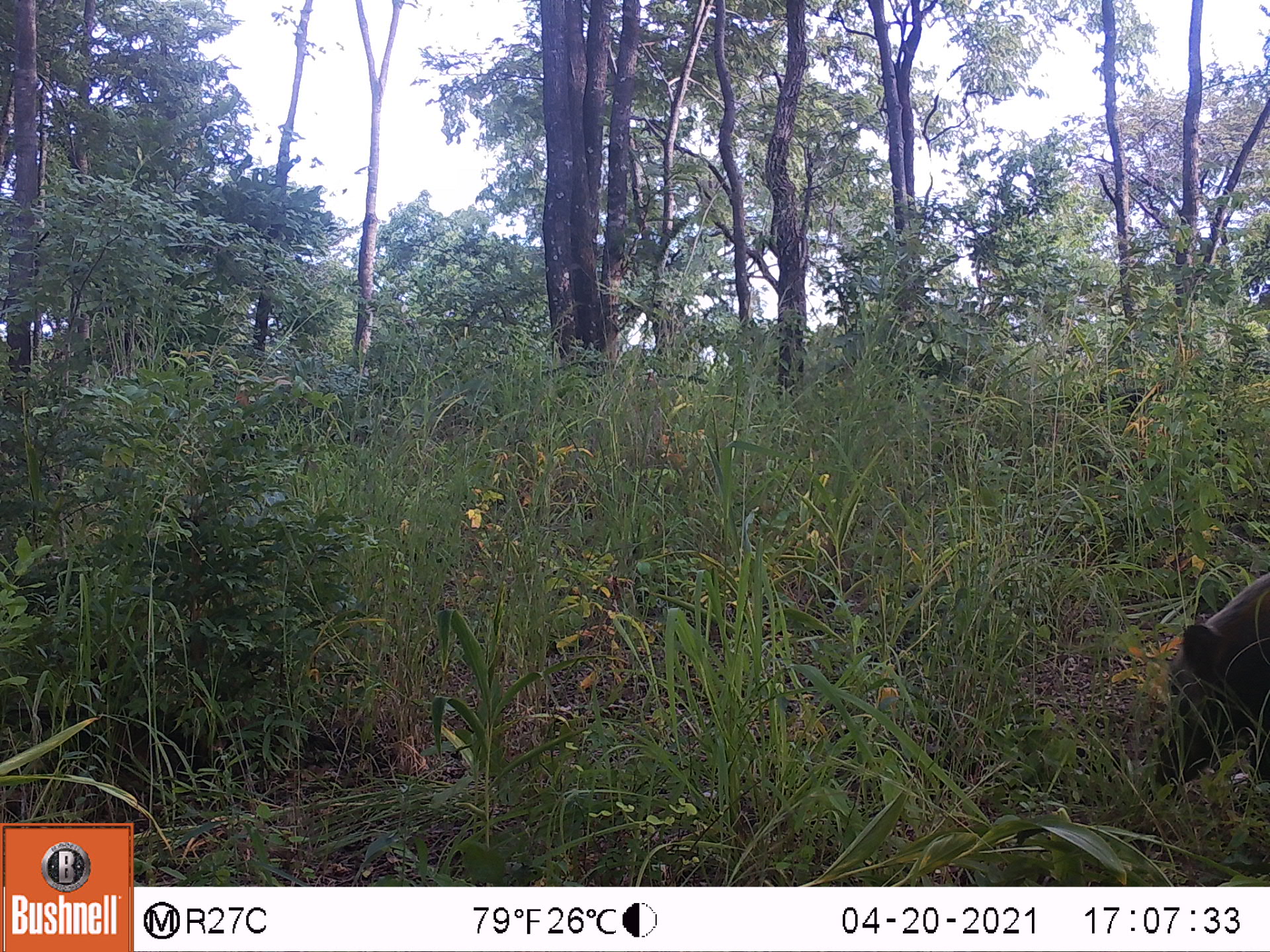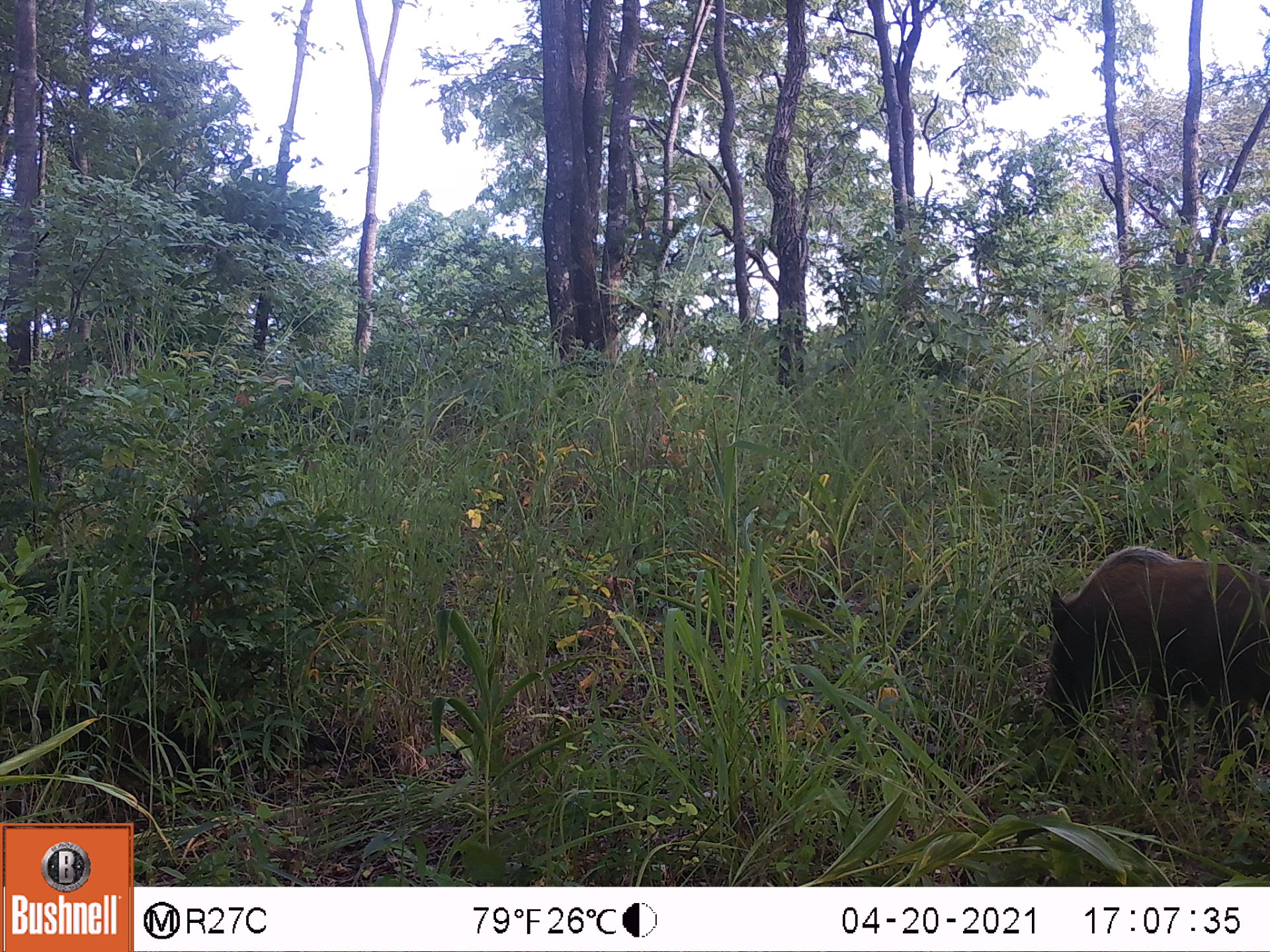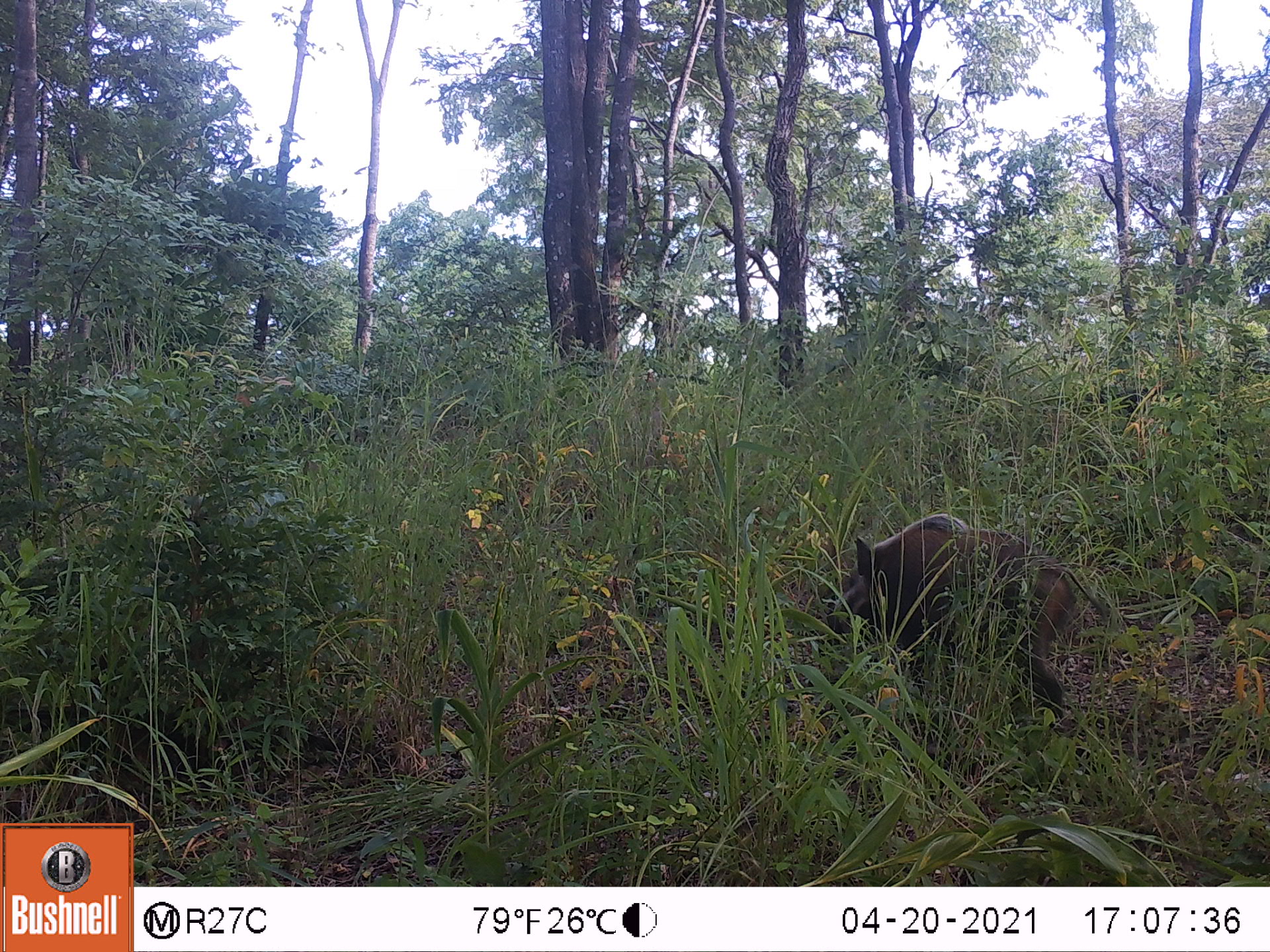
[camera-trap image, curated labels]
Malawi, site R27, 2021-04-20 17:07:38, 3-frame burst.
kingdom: Animalia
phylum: Chordata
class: Mammalia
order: Artiodactyla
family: Suidae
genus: Potamochoerus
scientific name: Potamochoerus larvatus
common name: bushpig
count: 1